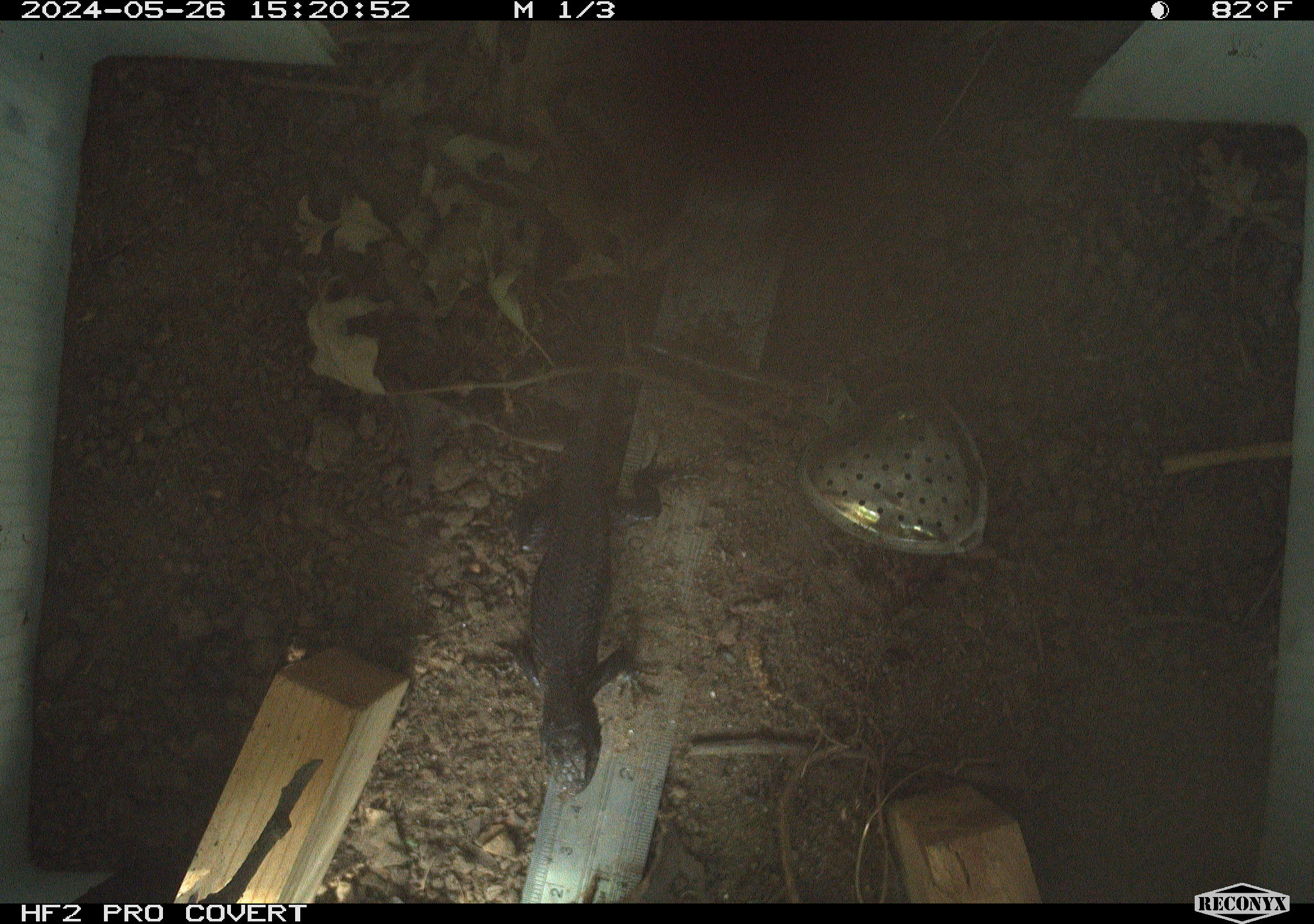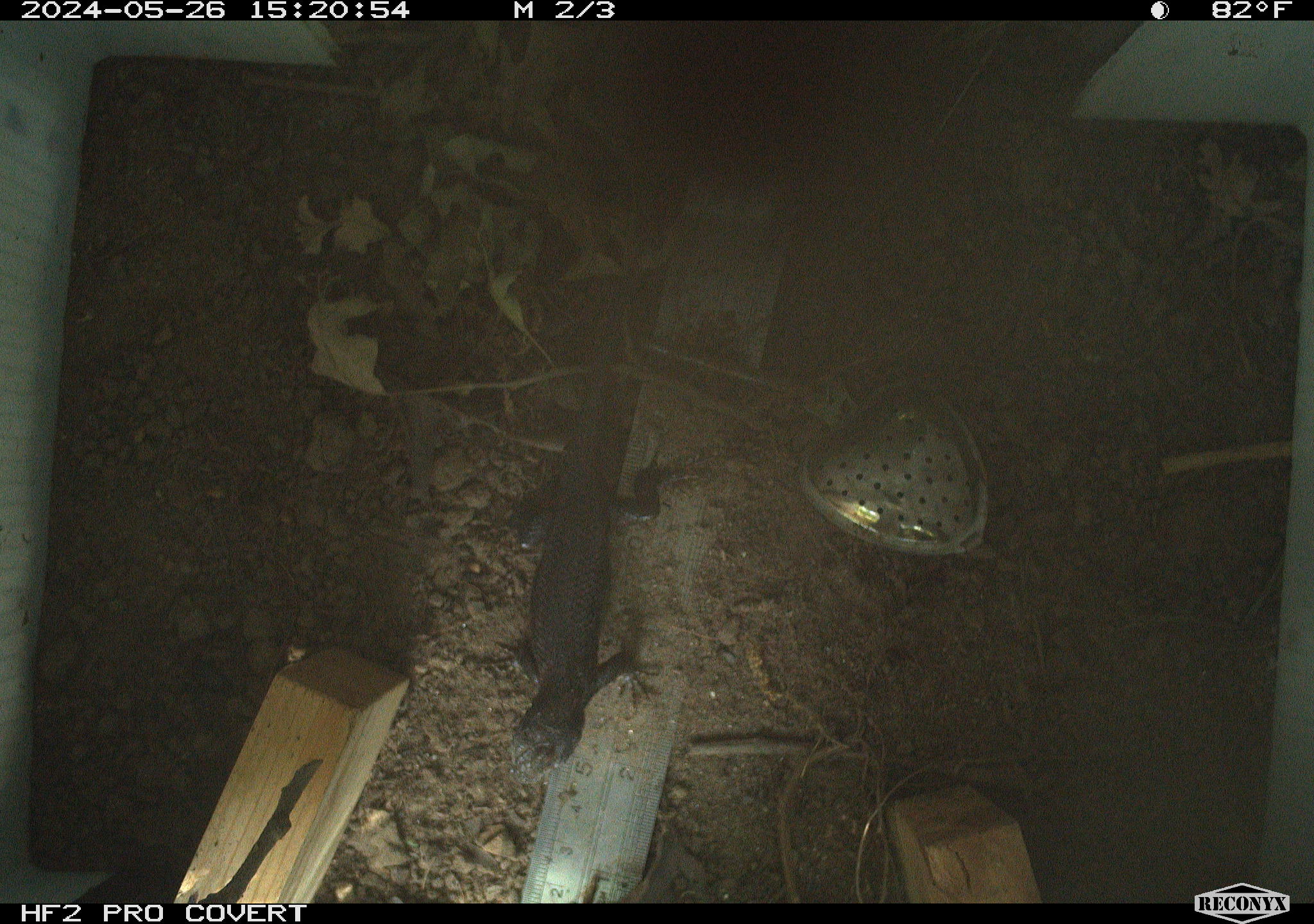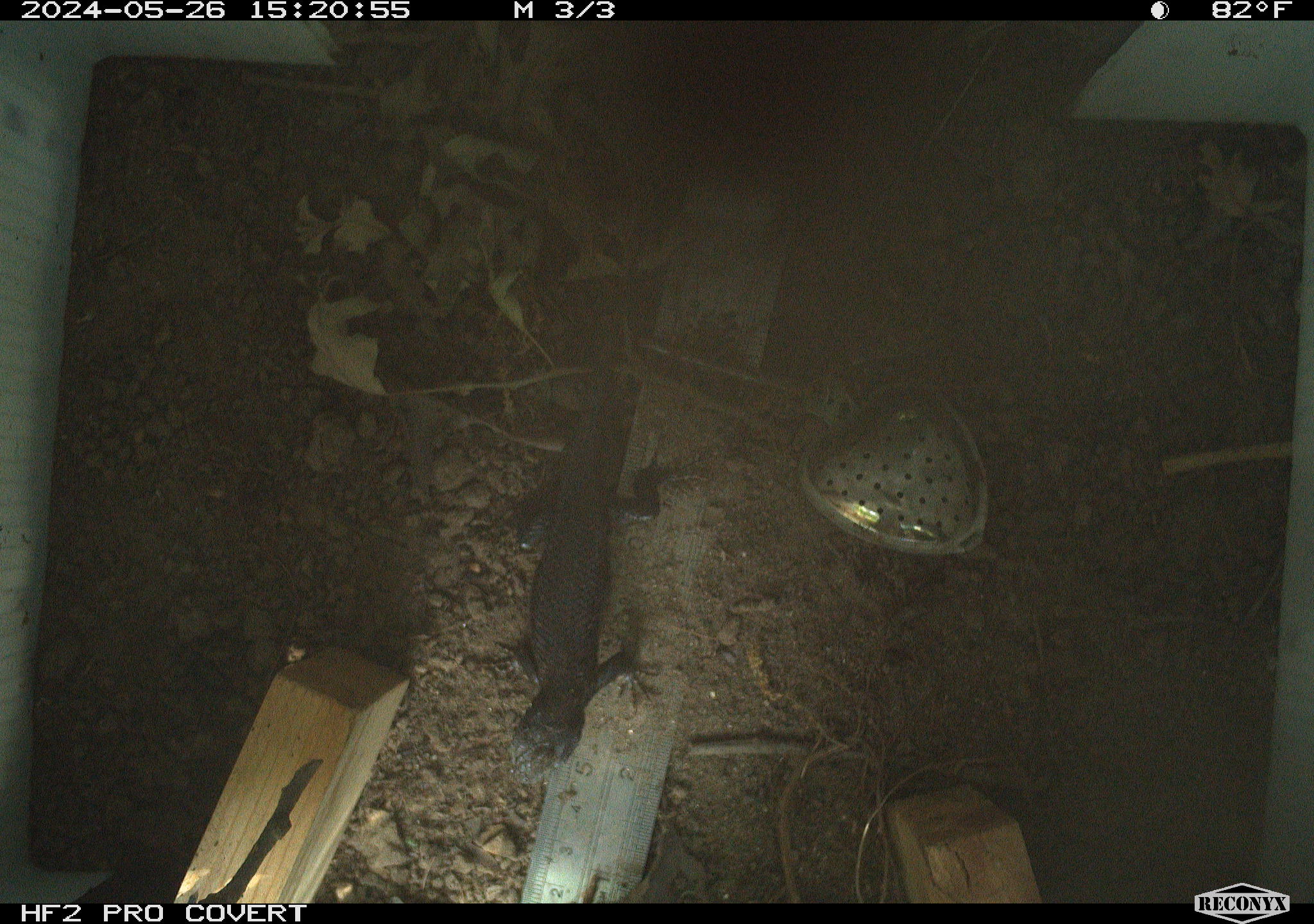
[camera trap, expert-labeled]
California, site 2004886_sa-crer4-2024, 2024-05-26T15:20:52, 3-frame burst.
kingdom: Animalia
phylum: Chordata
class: Reptilia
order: Squamata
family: Phrynosomatidae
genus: Sceloporus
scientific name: Sceloporus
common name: spiny lizards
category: sceloporus species